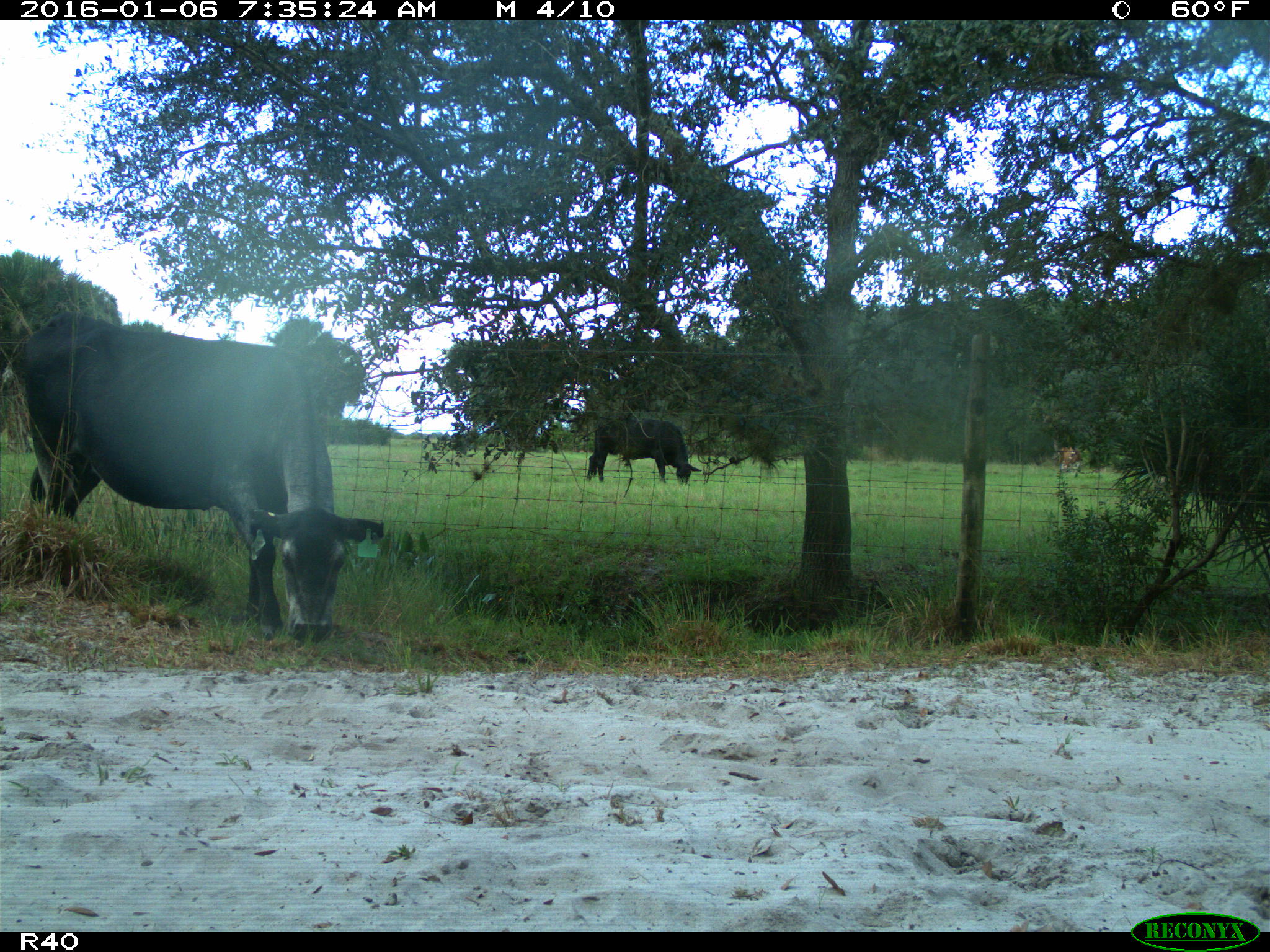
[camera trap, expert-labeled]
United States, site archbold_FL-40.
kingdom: Animalia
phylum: Chordata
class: Mammalia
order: Artiodactyla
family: Bovidae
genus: Bos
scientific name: Bos taurus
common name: domestic cow